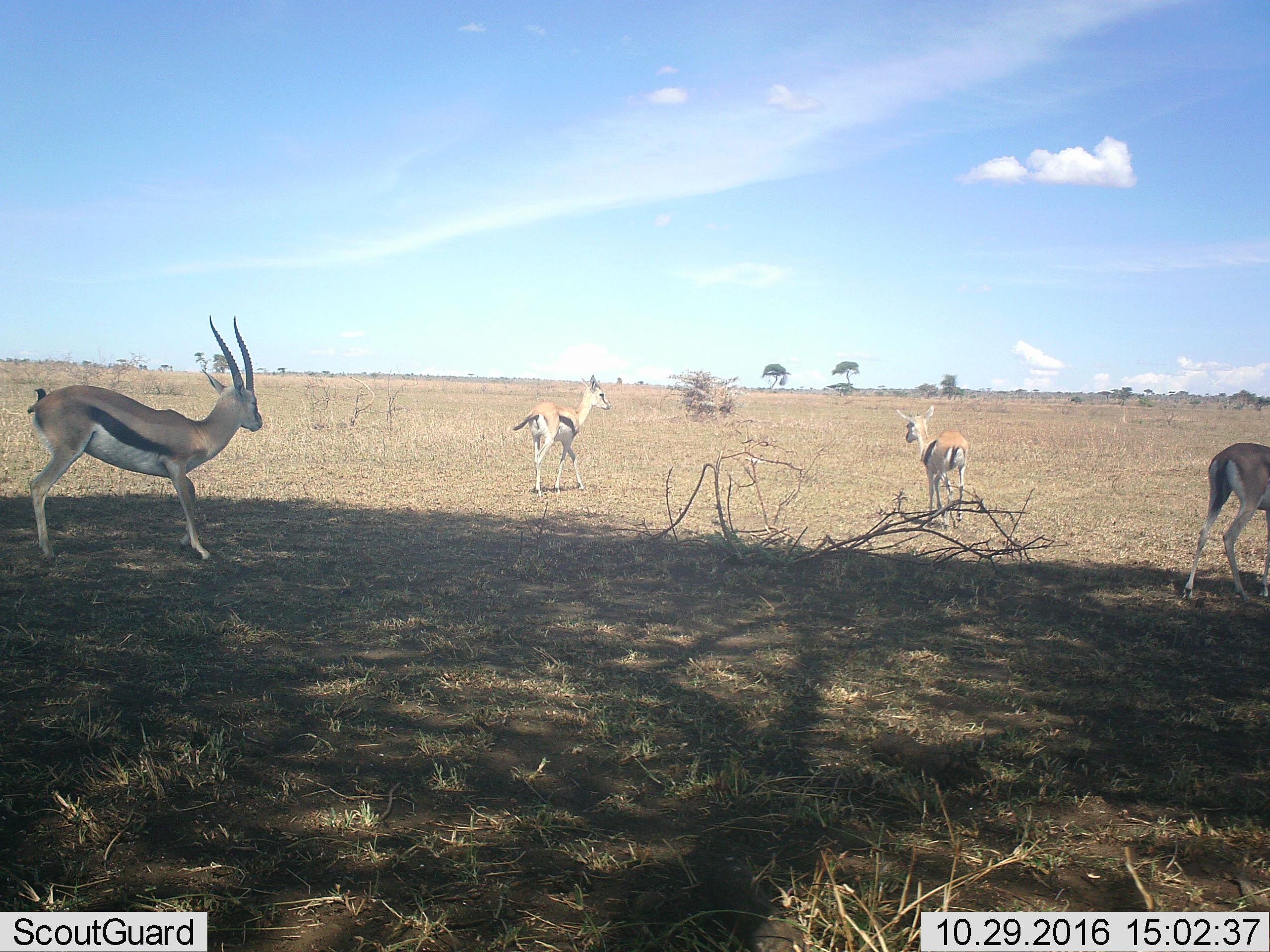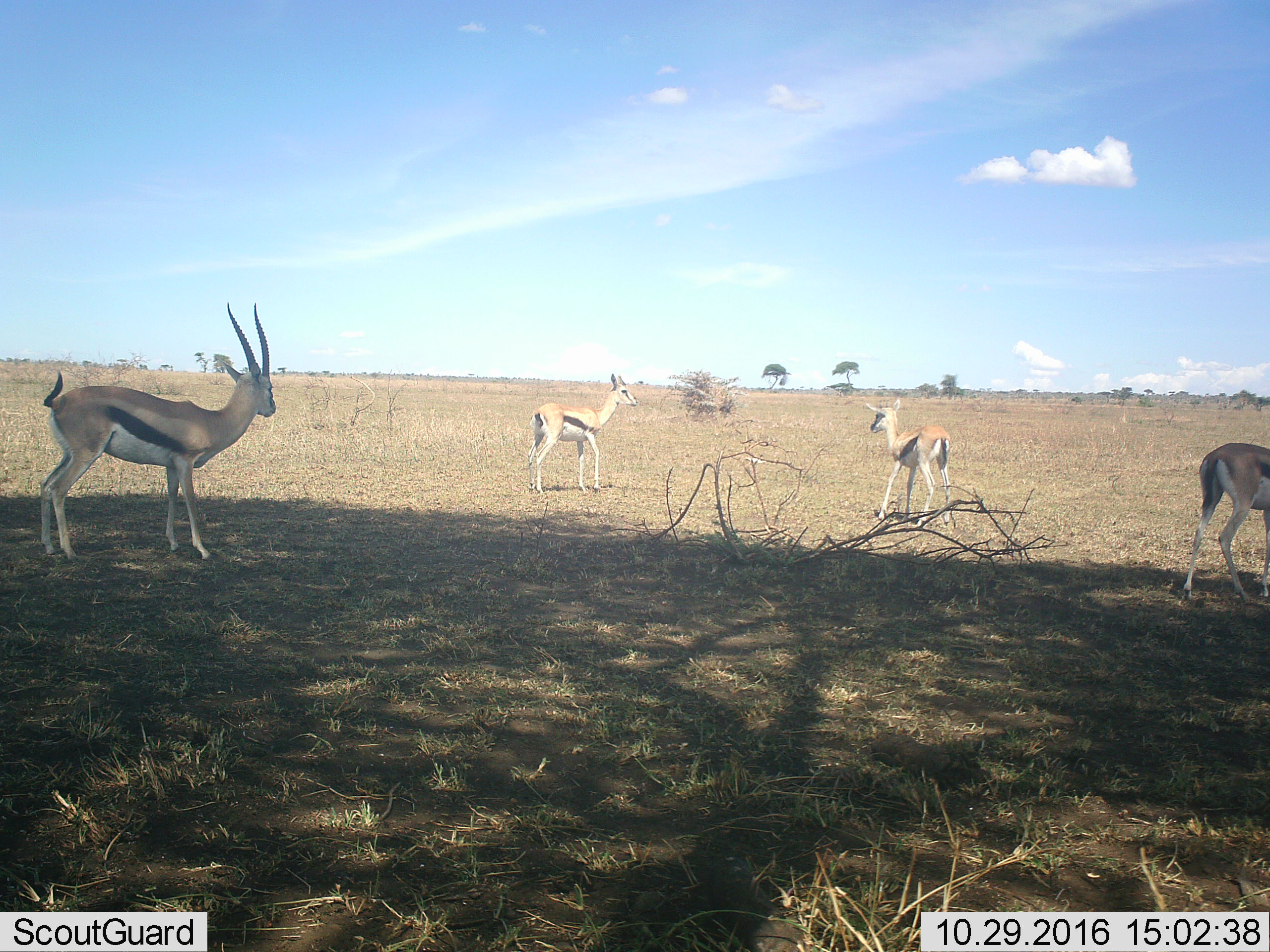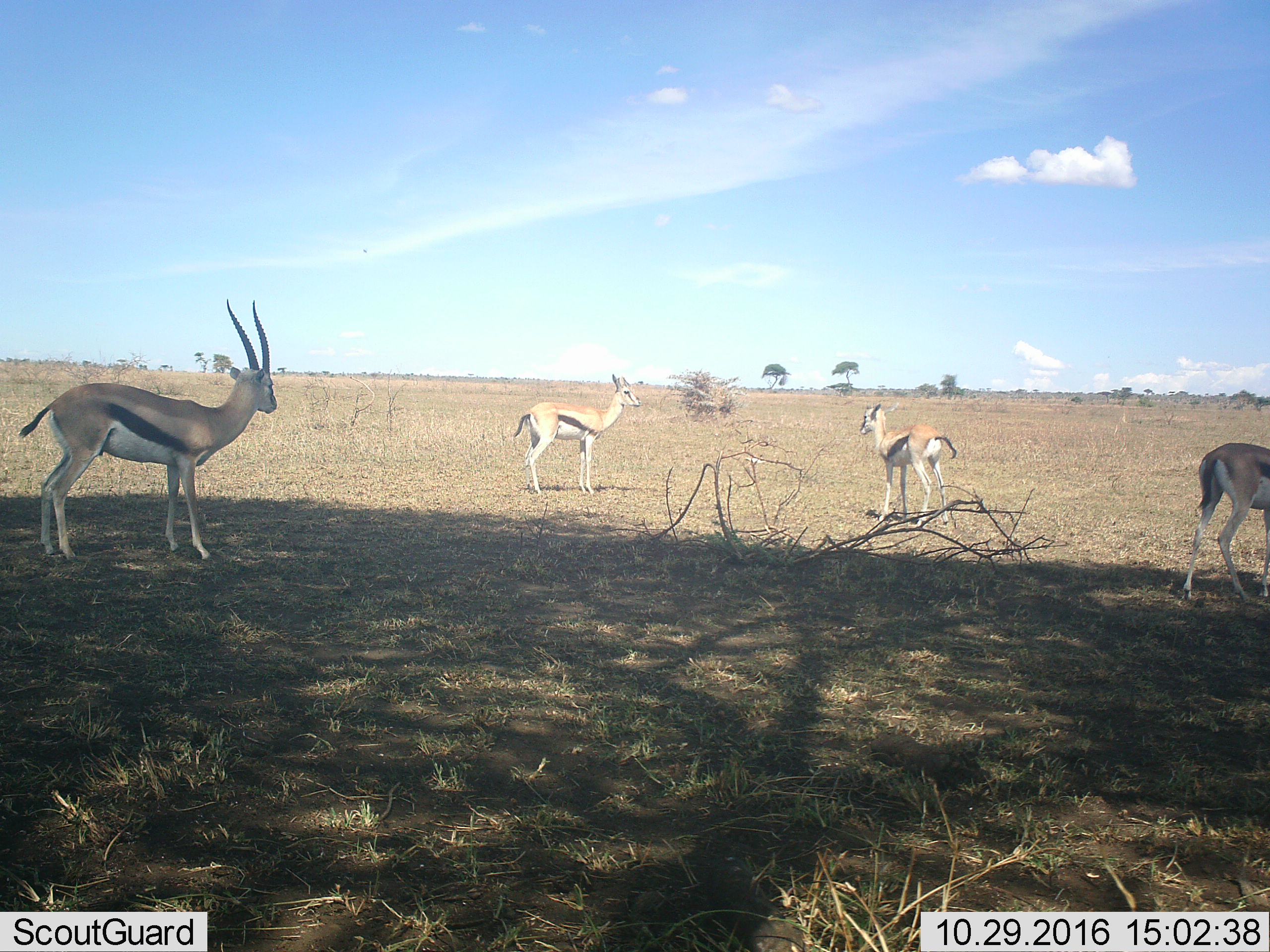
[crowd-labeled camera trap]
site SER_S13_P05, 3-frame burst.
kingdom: Animalia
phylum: Chordata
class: Mammalia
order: Artiodactyla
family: Bovidae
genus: Eudorcas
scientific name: Eudorcas thomsonii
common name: thomson's gazelle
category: gazellethomsons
Gazellethomsons (thomson's gazelle) (Eudorcas thomsonii), count 4. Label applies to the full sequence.